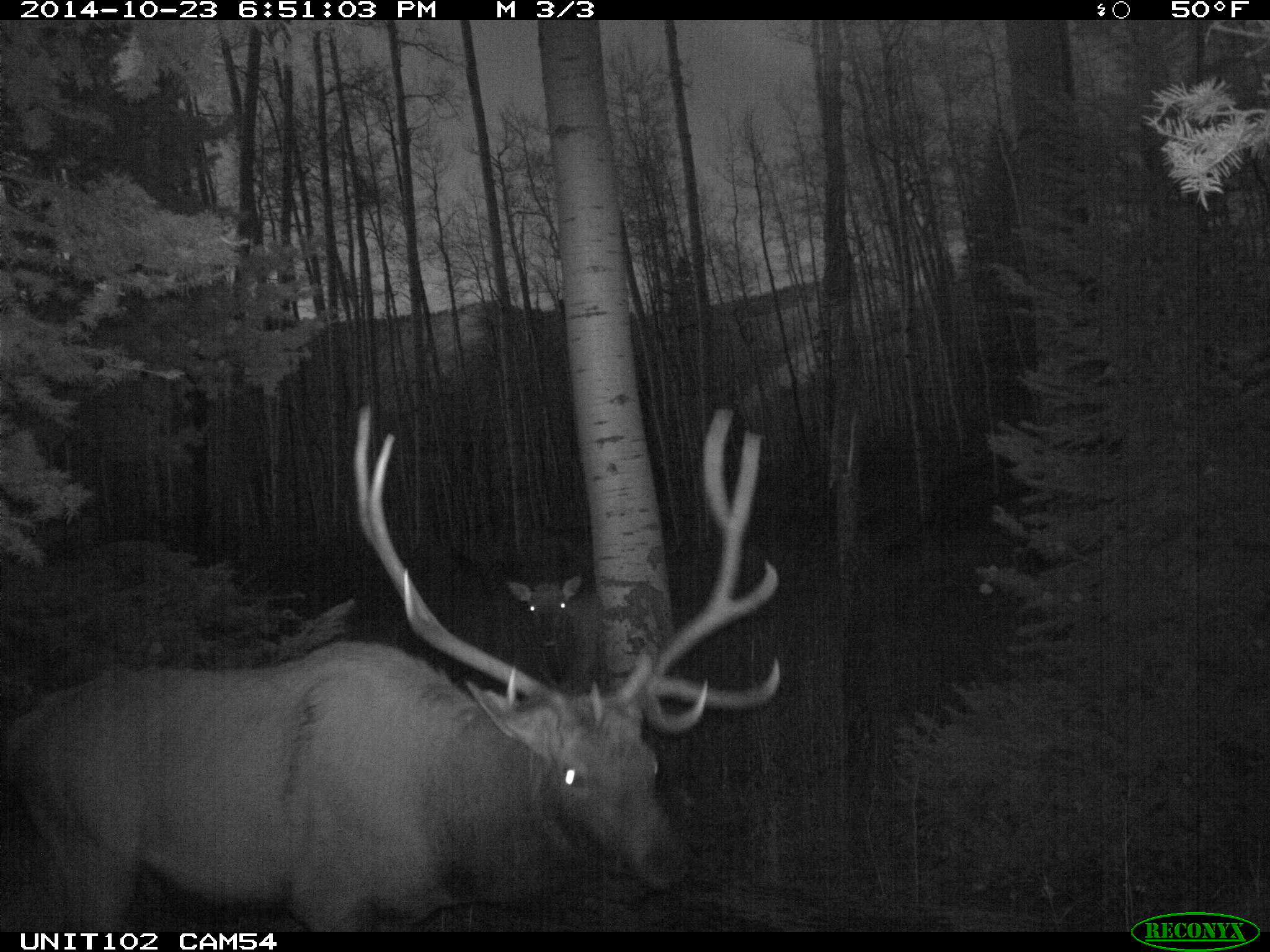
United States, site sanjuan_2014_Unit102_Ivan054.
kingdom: Animalia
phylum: Chordata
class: Mammalia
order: Artiodactyla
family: Cervidae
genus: Cervus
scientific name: Cervus elaphus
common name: red deer